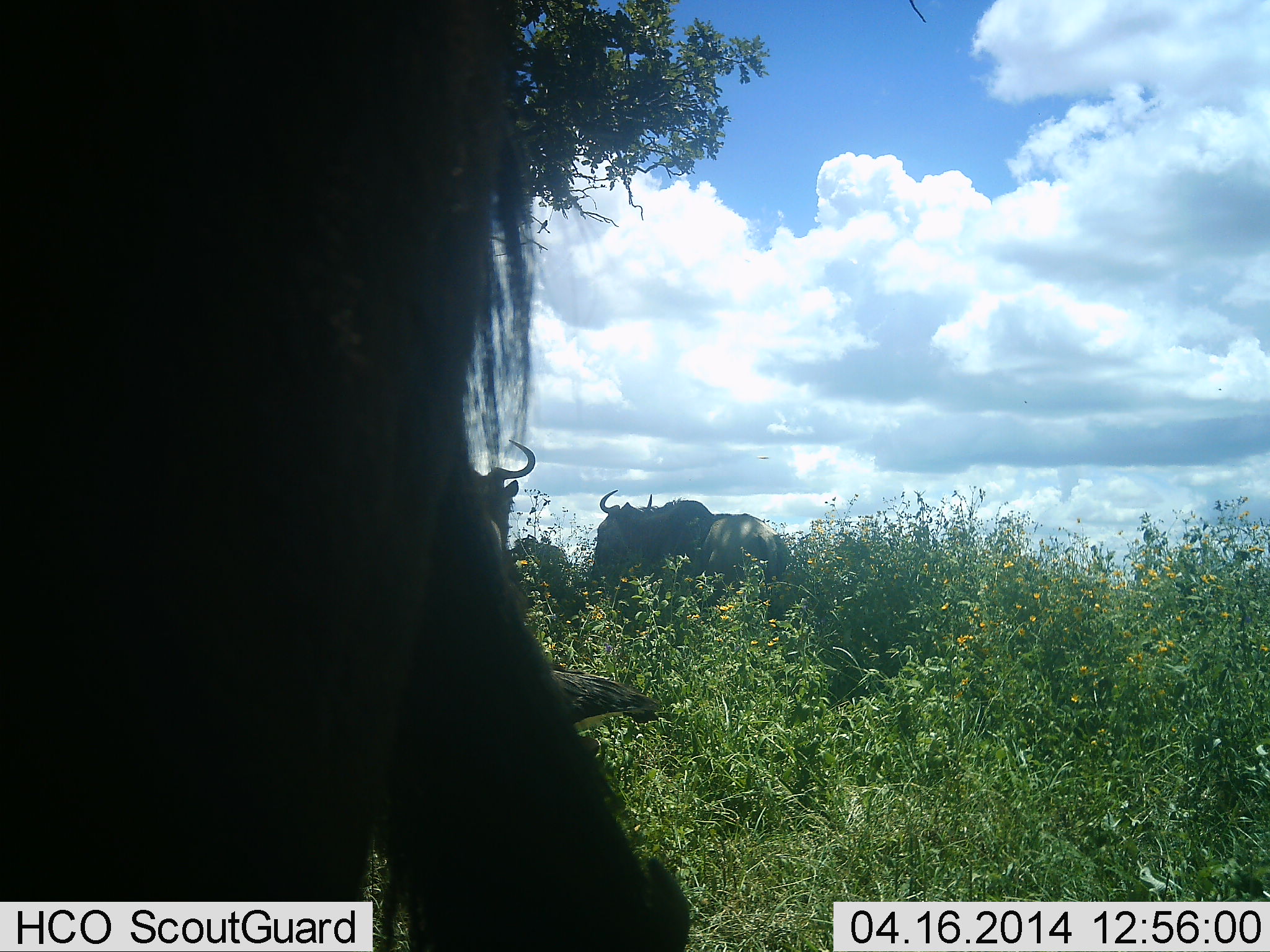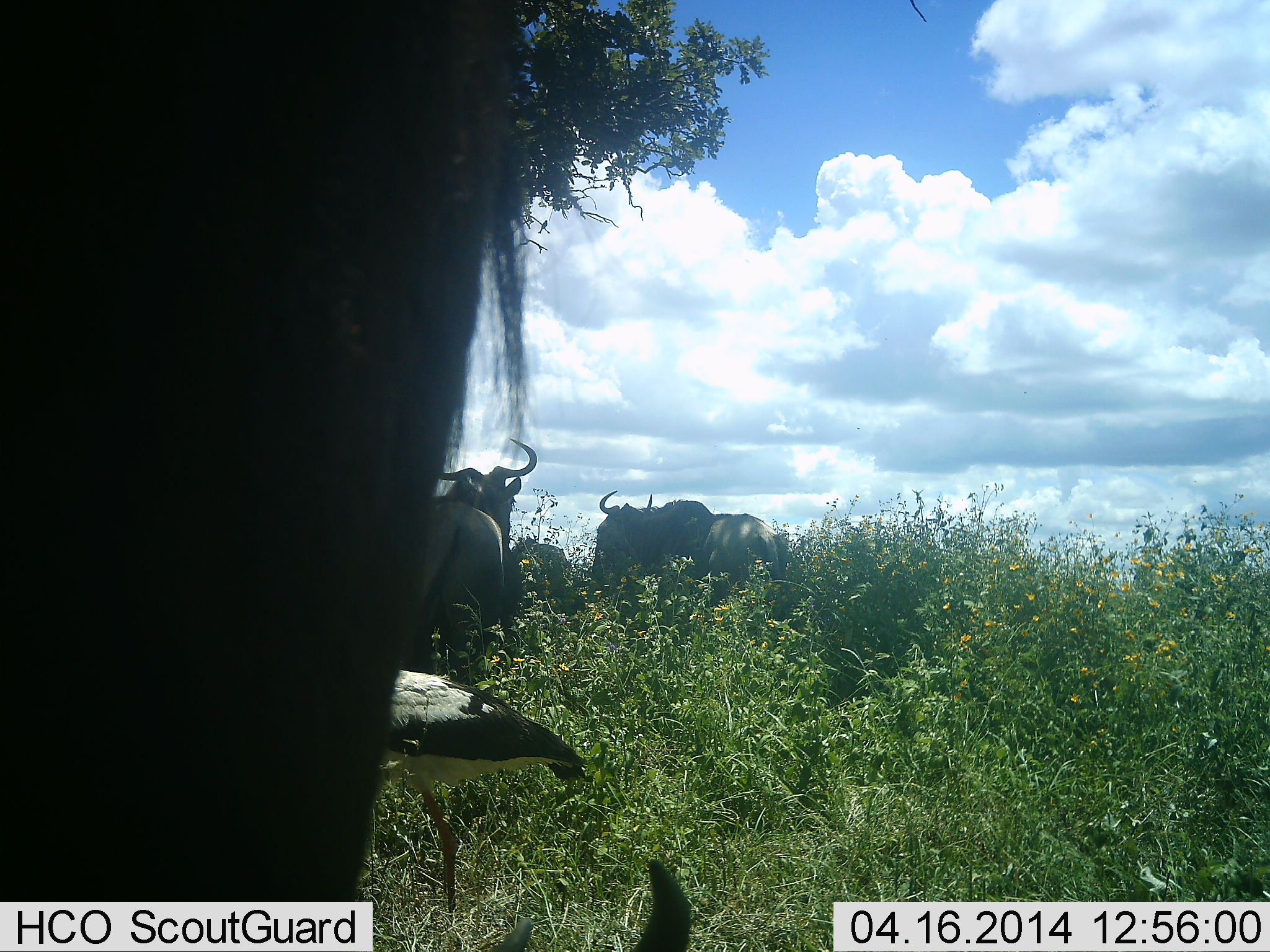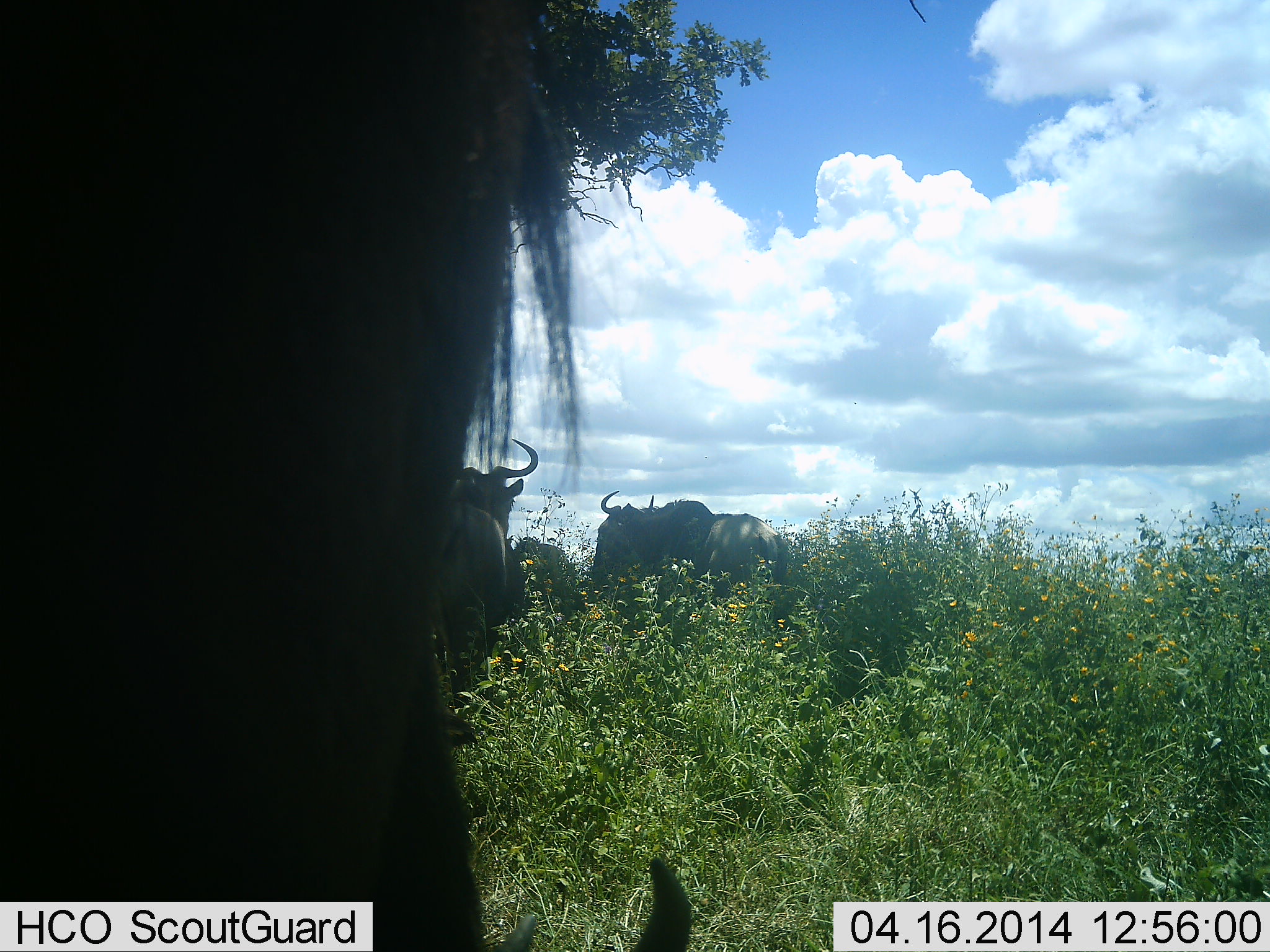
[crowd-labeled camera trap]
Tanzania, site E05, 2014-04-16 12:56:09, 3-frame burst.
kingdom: Animalia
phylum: Chordata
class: Aves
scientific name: Aves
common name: bird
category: otherbird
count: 1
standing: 33%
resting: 0%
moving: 58%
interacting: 0%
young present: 0%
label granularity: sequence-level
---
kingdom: Animalia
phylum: Chordata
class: Mammalia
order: Artiodactyla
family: Bovidae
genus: Connochaetes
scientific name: Connochaetes taurinus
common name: blue wildebeest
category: wildebeest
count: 4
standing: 88%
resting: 0%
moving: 25%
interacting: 0%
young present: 0%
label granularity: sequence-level